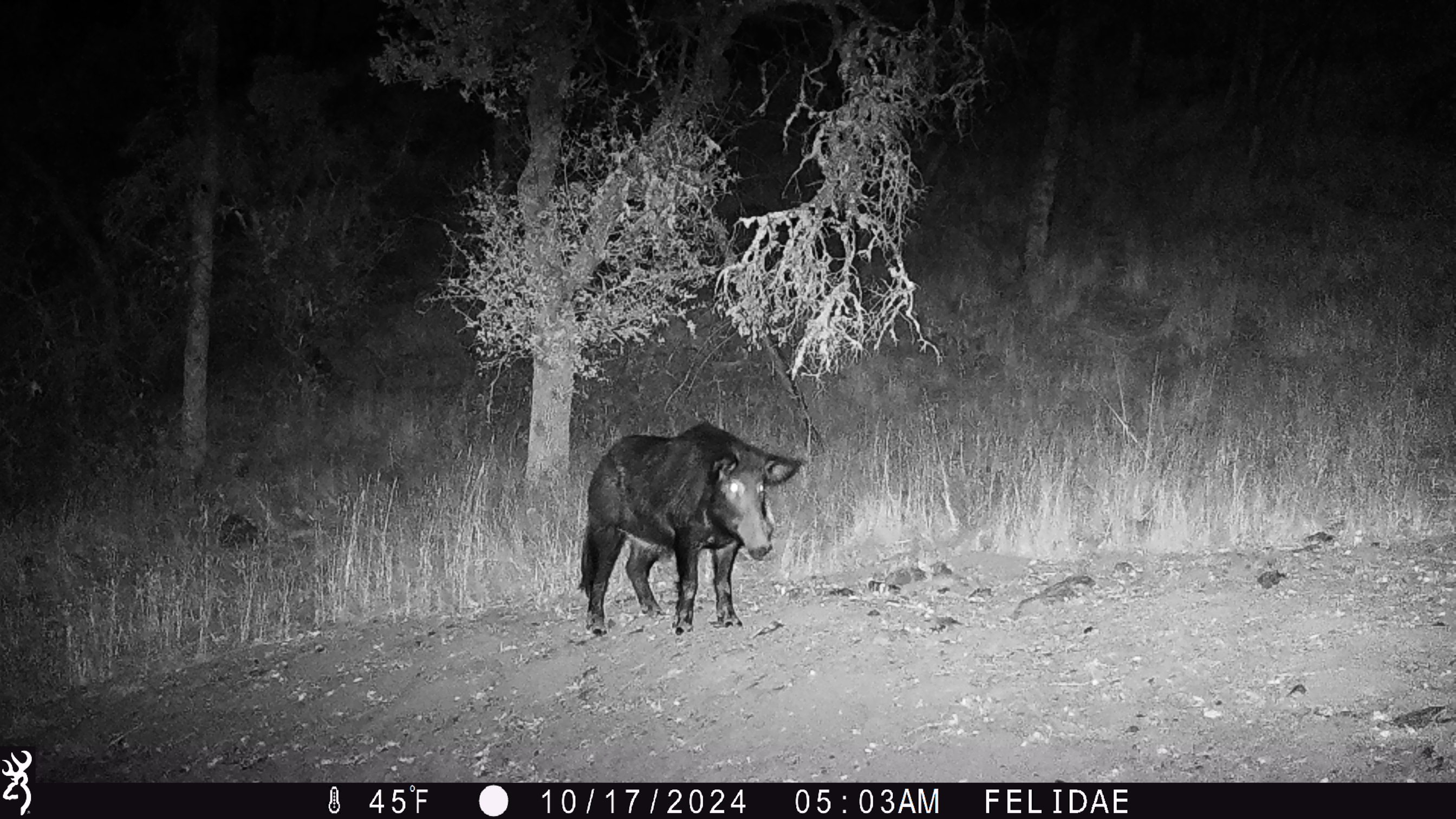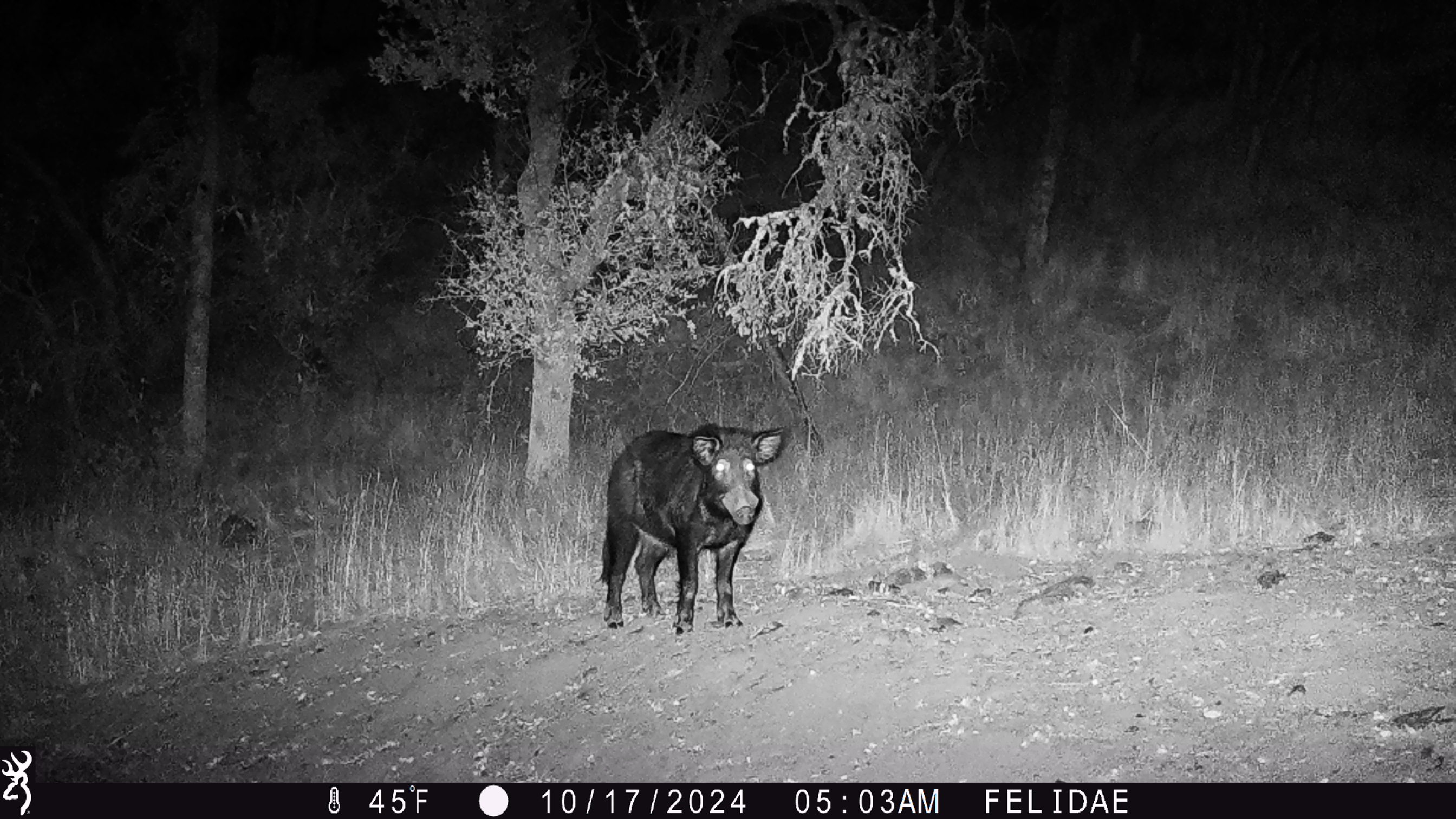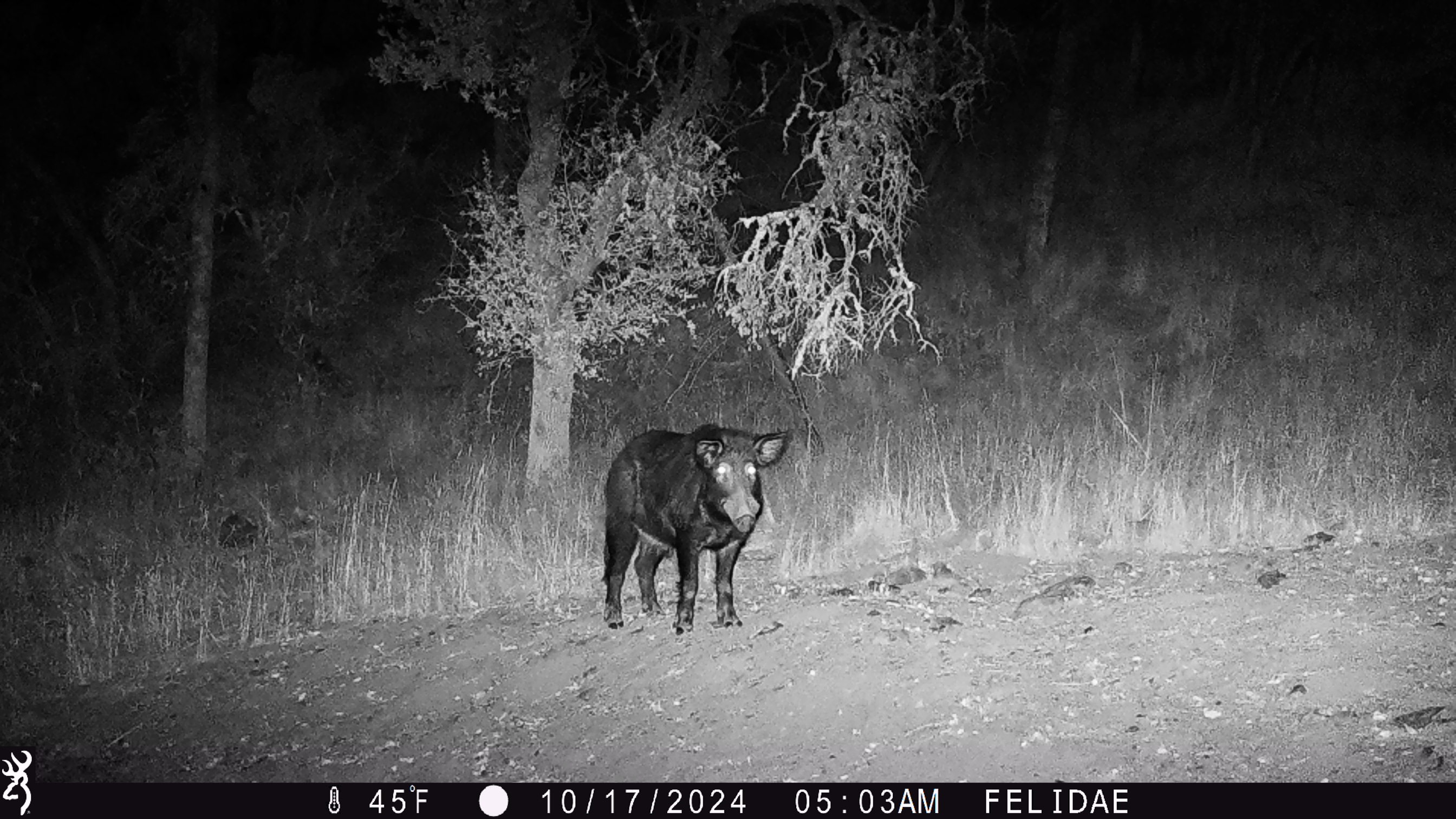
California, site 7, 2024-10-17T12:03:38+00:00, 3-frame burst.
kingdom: Animalia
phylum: Chordata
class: Mammalia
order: Artiodactyla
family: Suidae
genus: Sus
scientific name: Sus scrofa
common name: wild boar